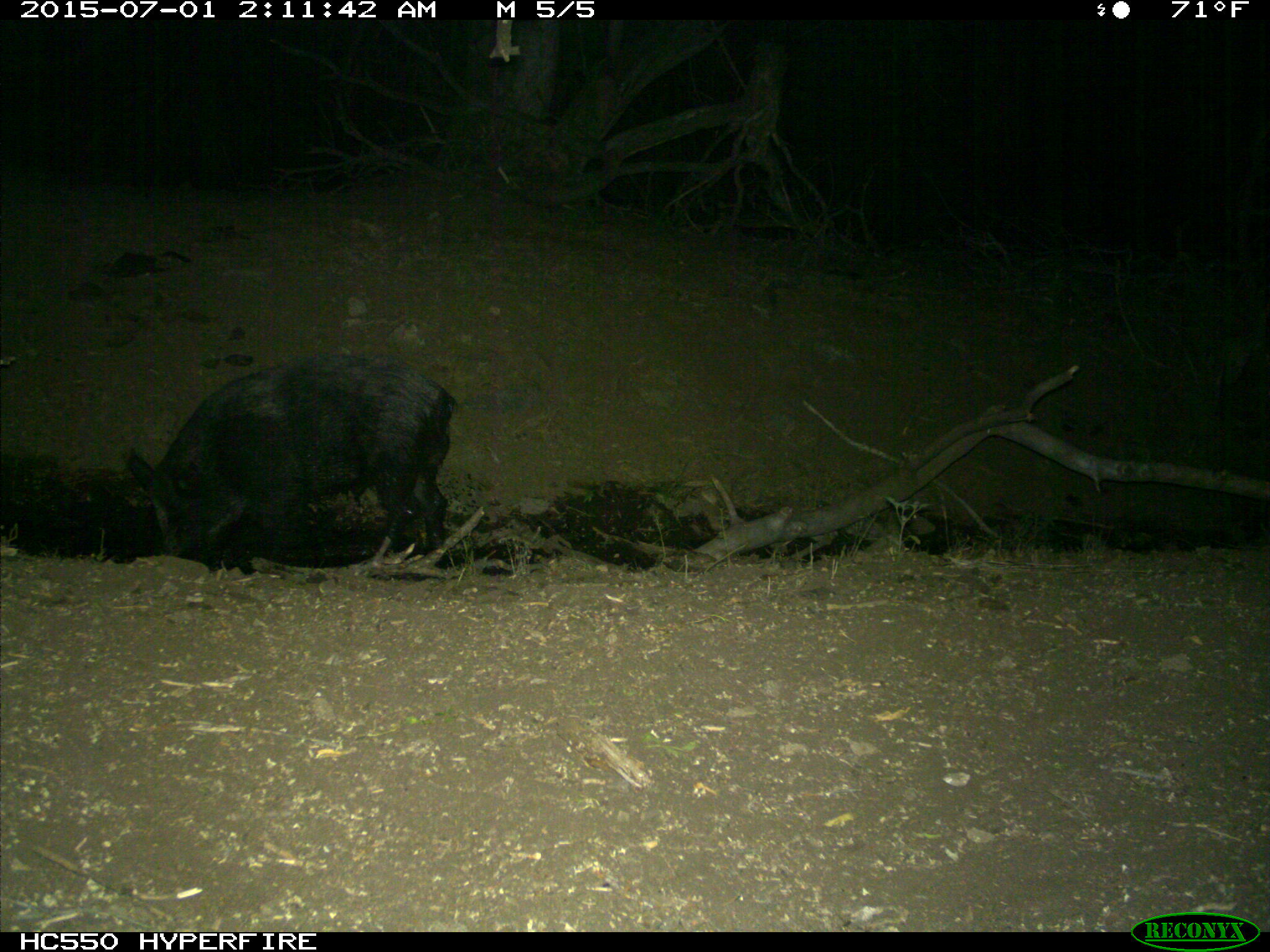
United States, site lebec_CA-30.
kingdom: Animalia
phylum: Chordata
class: Mammalia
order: Artiodactyla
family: Suidae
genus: Sus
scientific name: Sus scrofa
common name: wild boar